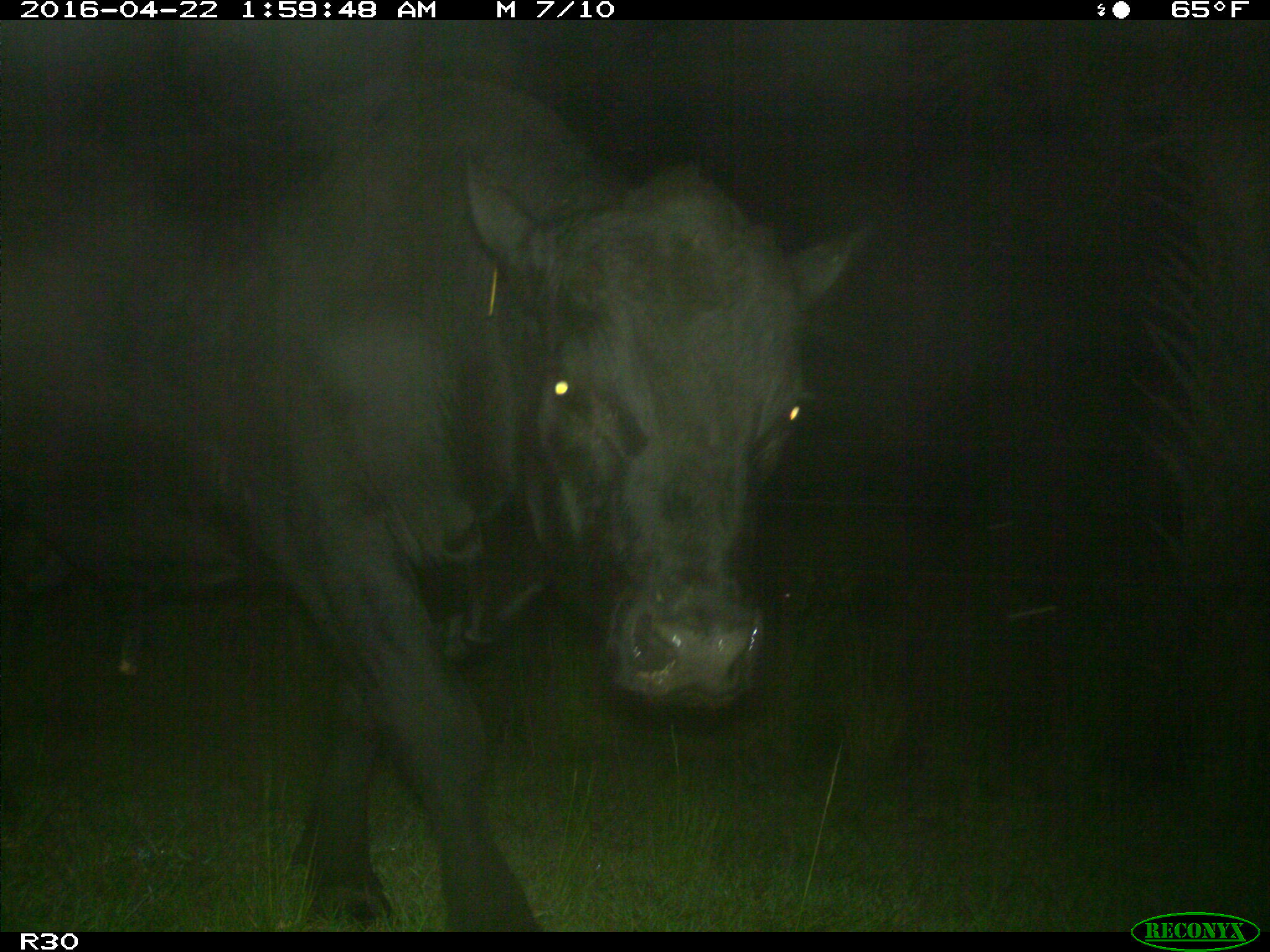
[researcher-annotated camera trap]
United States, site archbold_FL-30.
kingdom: Animalia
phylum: Chordata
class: Mammalia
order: Artiodactyla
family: Bovidae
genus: Bos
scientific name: Bos taurus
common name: domestic cow